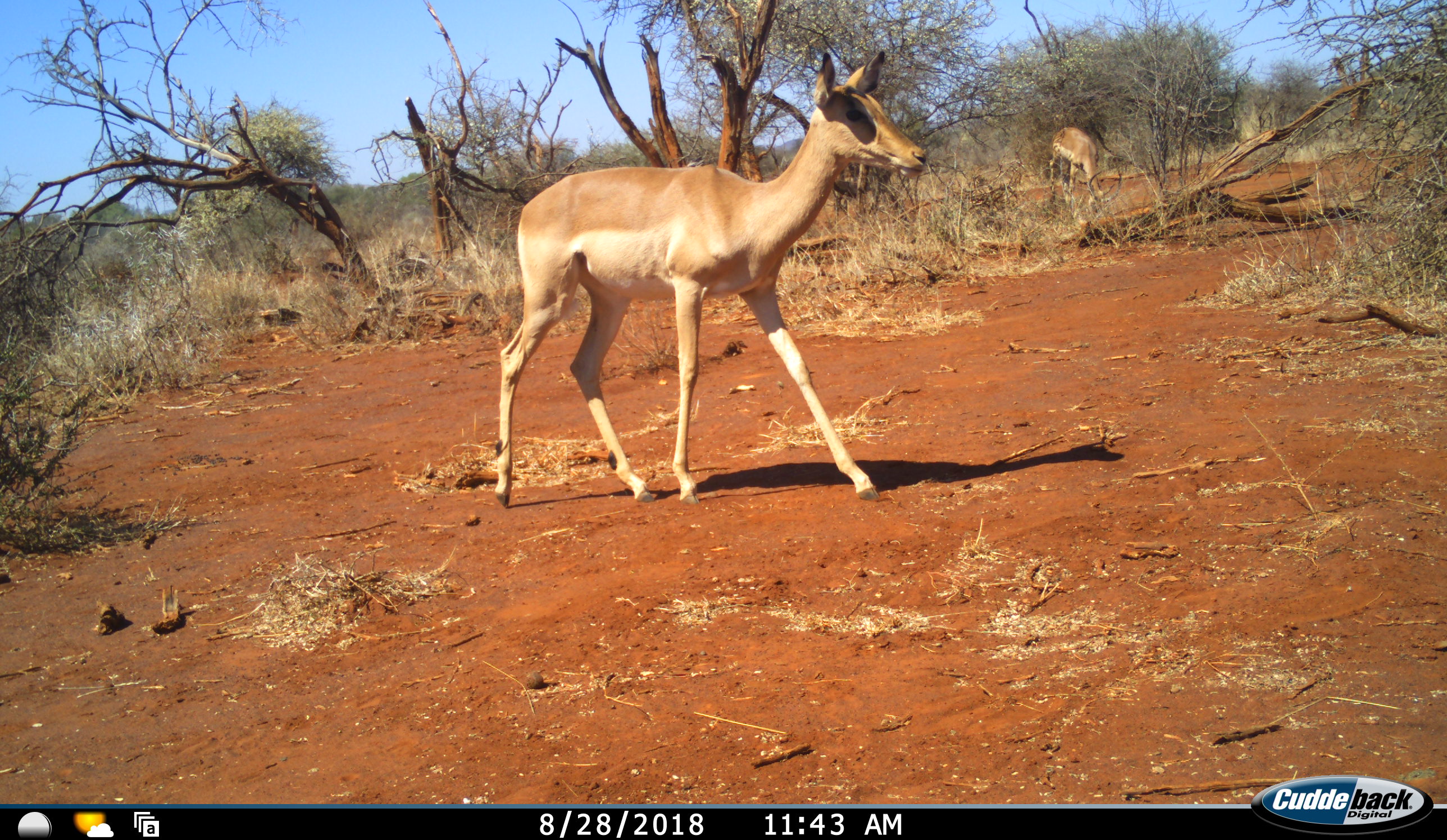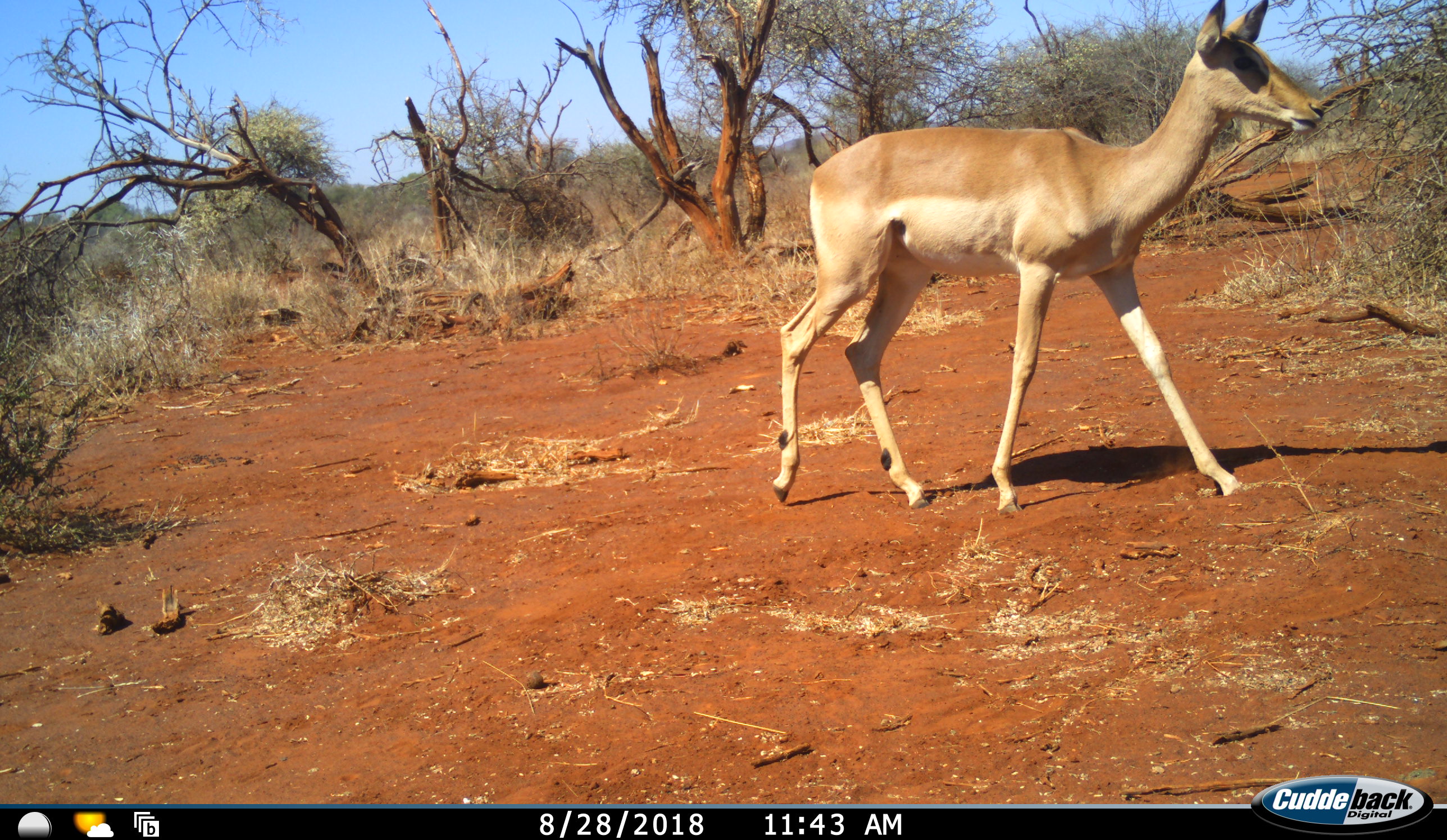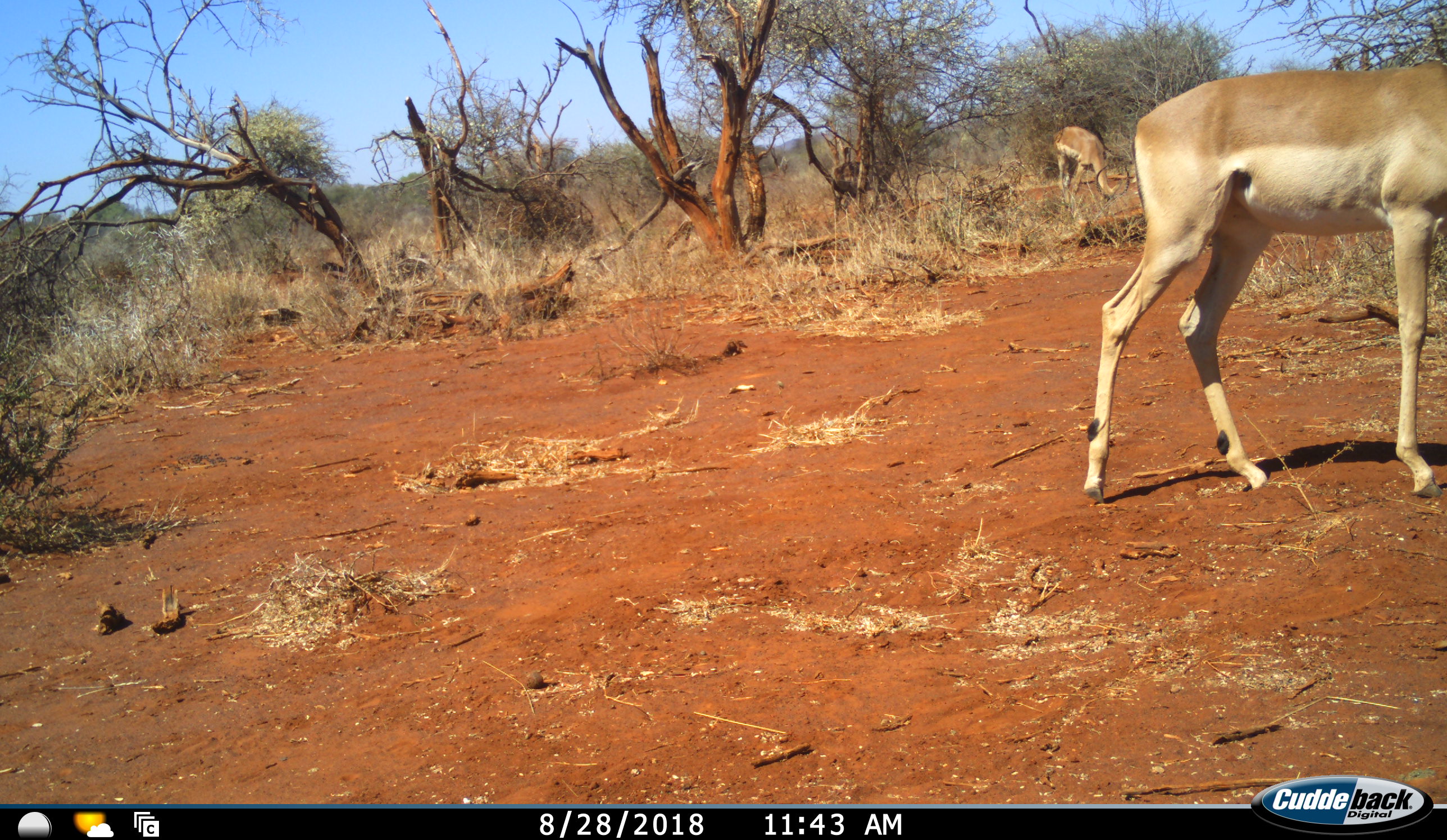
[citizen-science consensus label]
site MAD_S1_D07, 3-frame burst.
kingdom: Animalia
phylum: Chordata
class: Mammalia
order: Artiodactyla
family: Bovidae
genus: Aepyceros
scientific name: Aepyceros melampus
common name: impala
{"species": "impala (Aepyceros melampus)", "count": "2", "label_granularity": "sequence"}